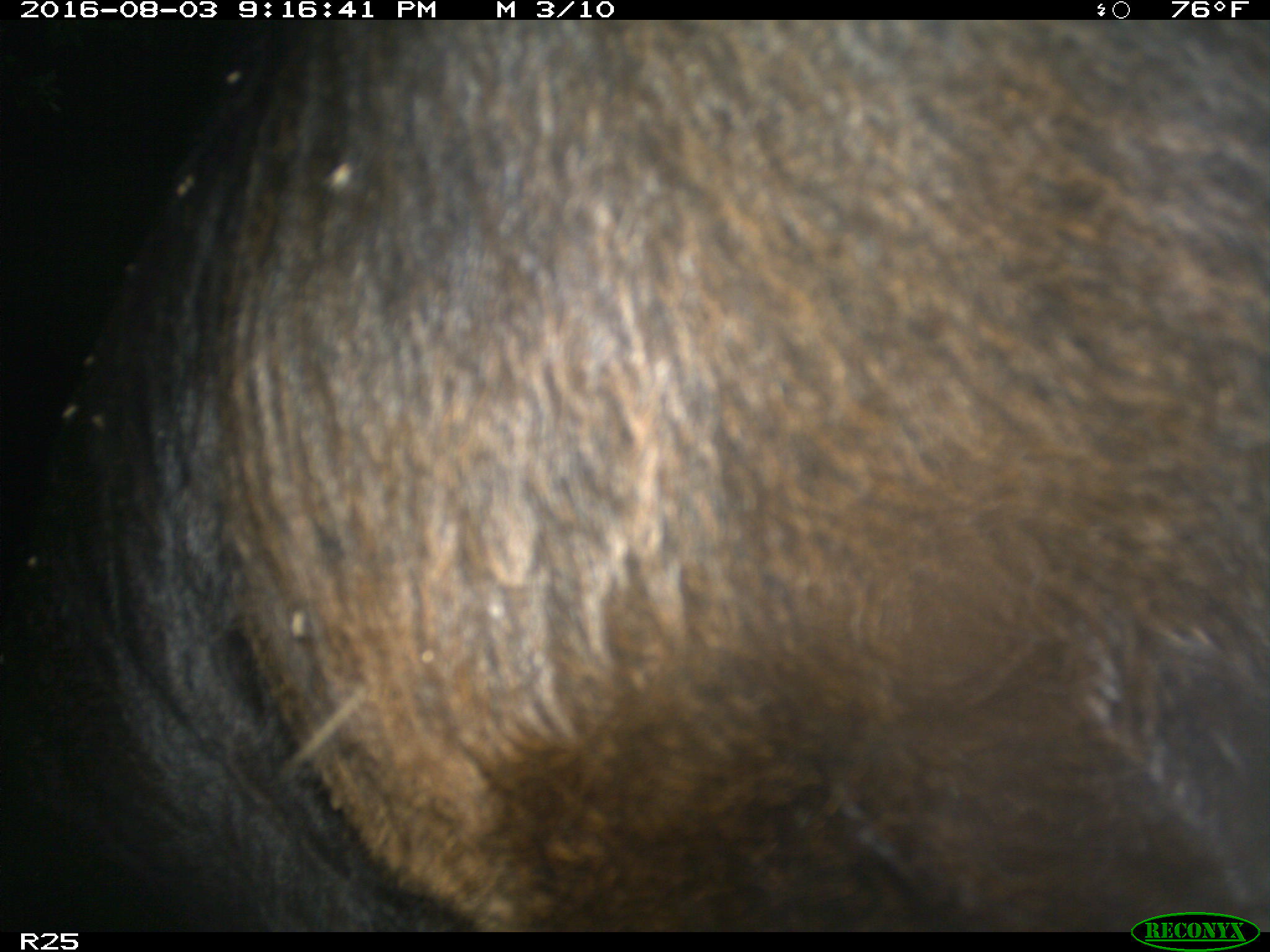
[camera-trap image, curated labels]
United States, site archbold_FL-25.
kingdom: Animalia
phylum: Chordata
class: Mammalia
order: Artiodactyla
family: Bovidae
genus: Bos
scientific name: Bos taurus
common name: domestic cow